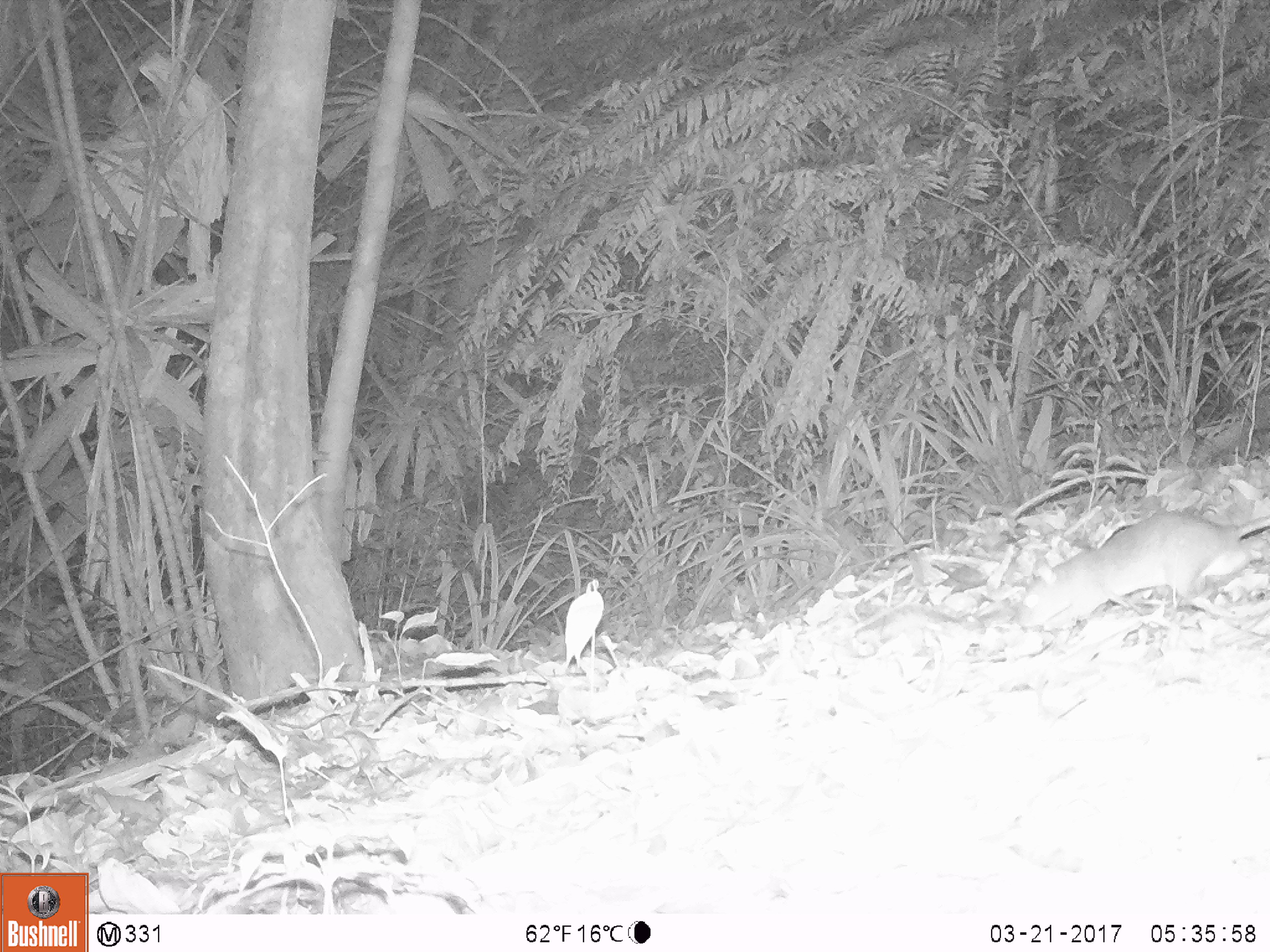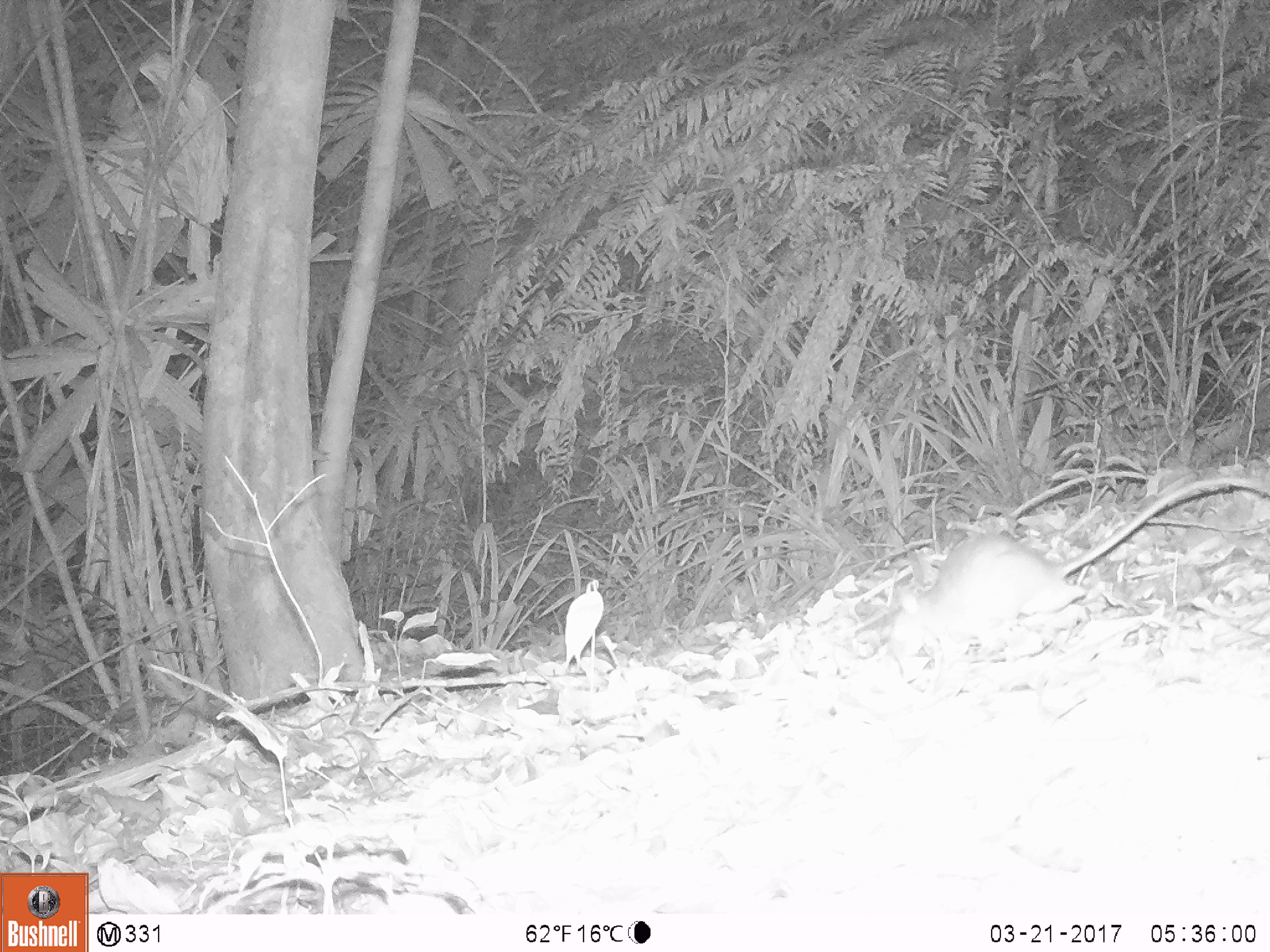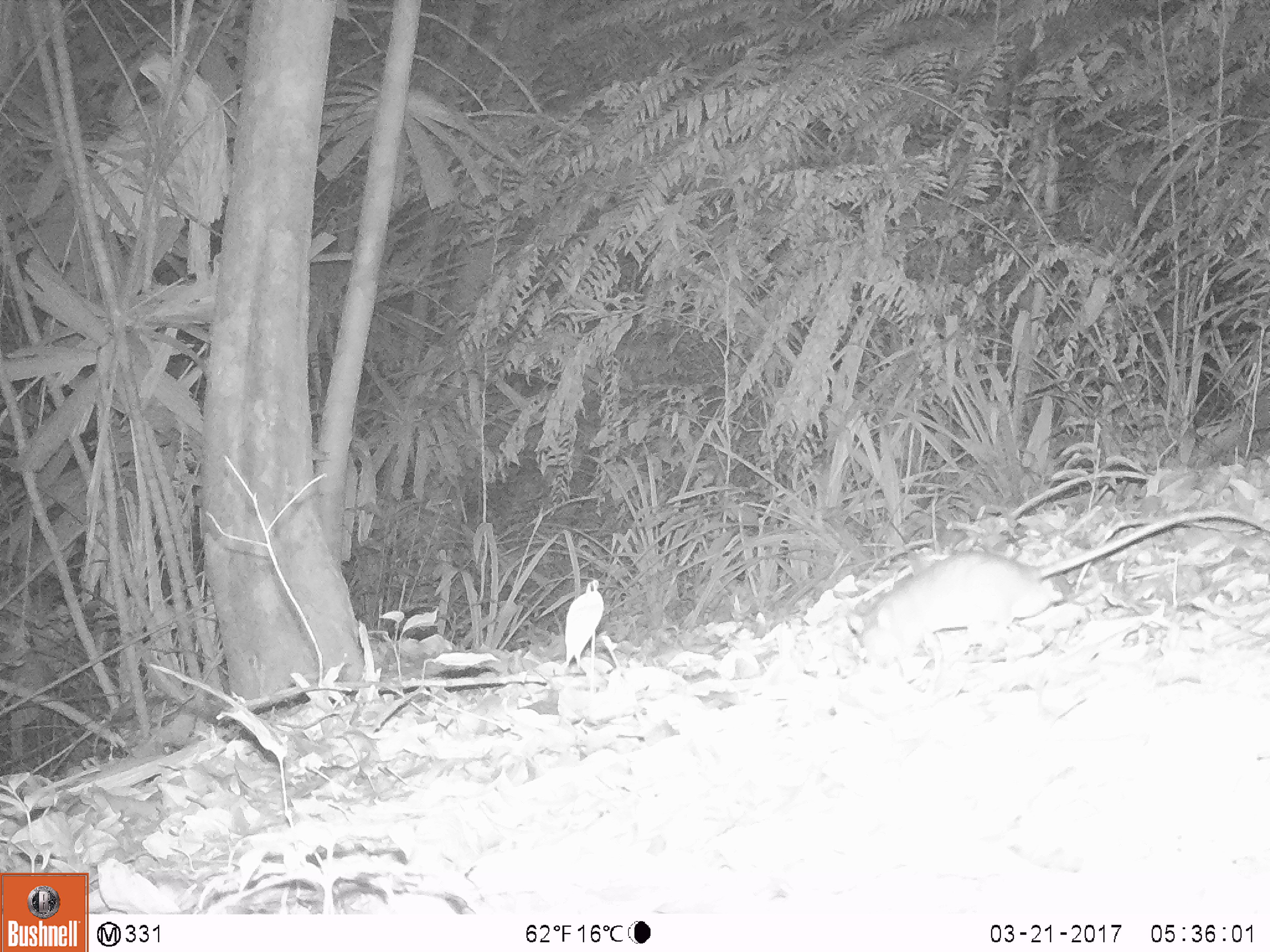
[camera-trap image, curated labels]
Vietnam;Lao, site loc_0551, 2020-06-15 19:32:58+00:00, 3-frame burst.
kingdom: Animalia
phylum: Chordata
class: Mammalia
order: Rodentia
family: Muridae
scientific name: Muridae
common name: old-world mice and rats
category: unidentified murid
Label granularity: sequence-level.